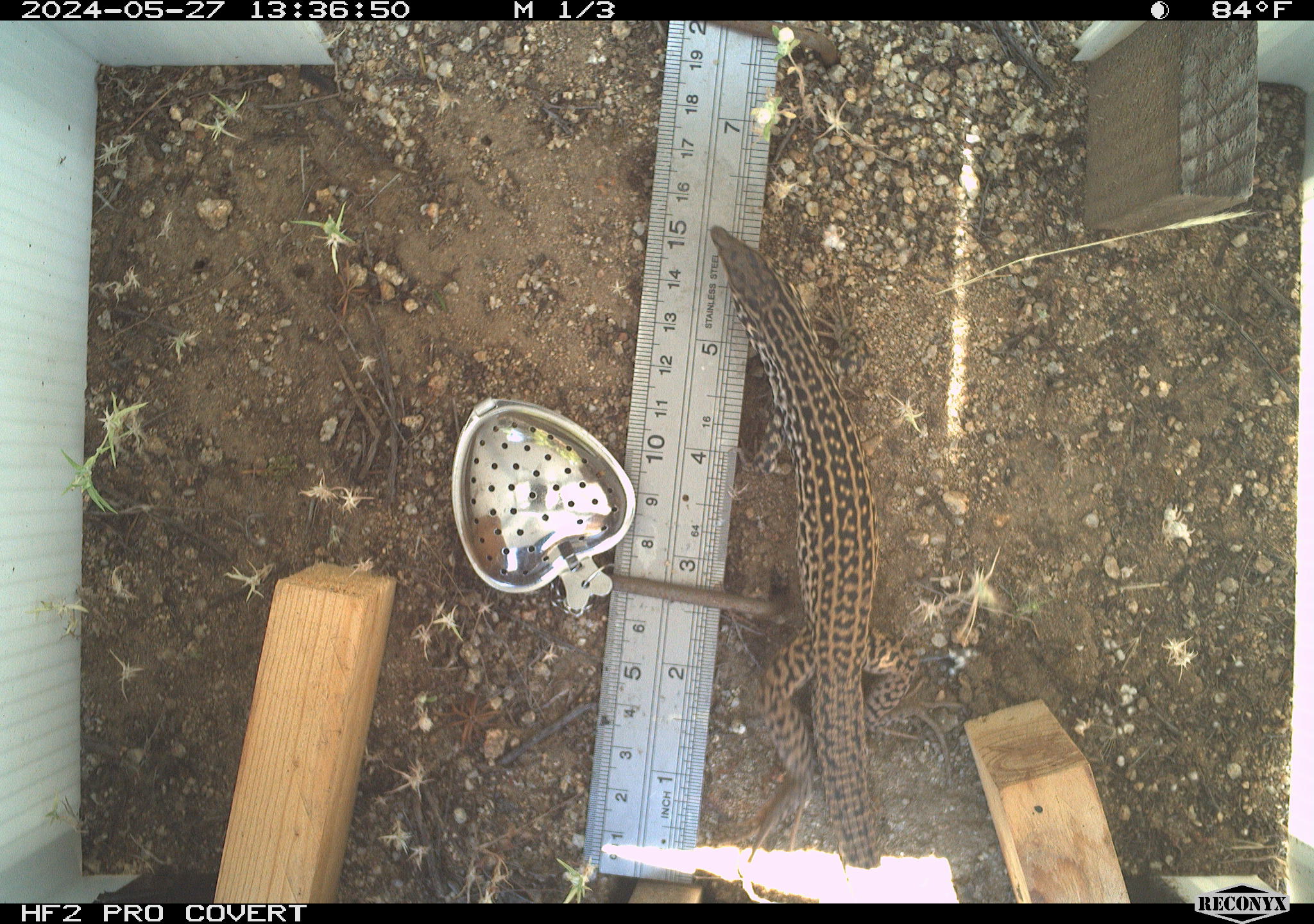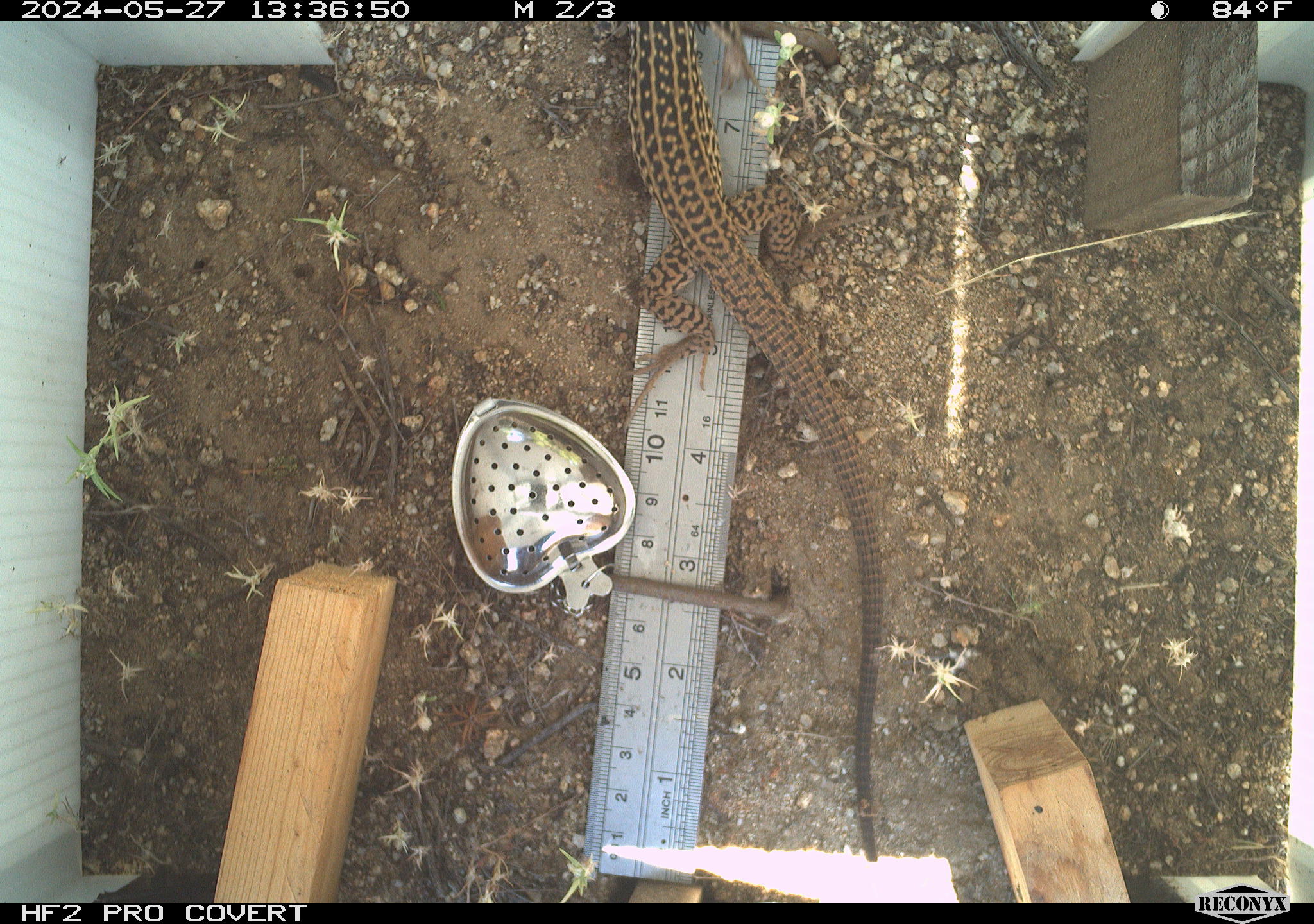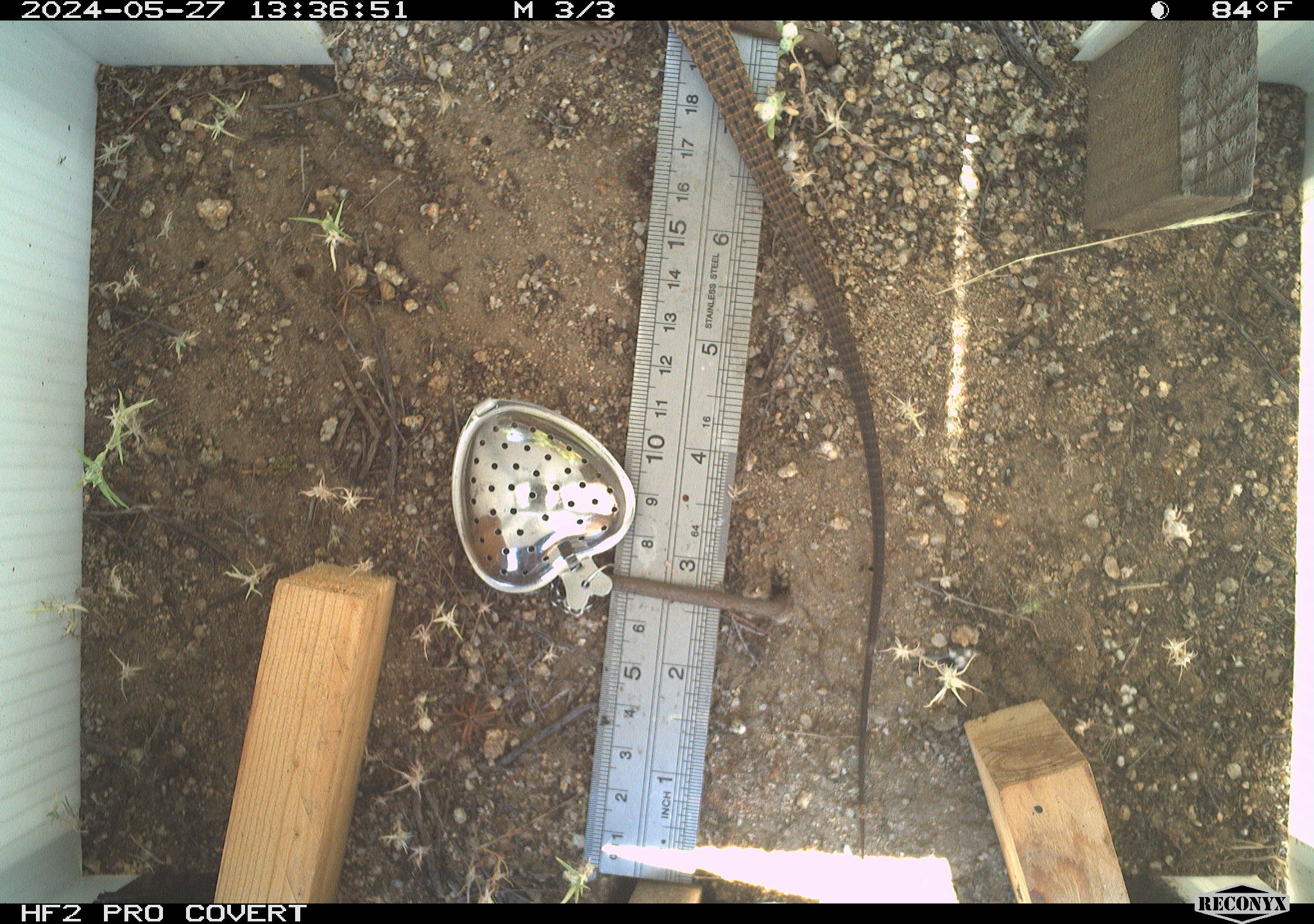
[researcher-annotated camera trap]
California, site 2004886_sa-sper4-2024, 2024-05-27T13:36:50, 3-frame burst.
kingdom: Animalia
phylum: Chordata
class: Reptilia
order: Squamata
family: Teiidae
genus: Aspidoscelis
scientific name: Aspidoscelis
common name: whiptail lizards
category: aspidoscelis species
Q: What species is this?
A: Aspidoscelis species (whiptail lizards) (Aspidoscelis).